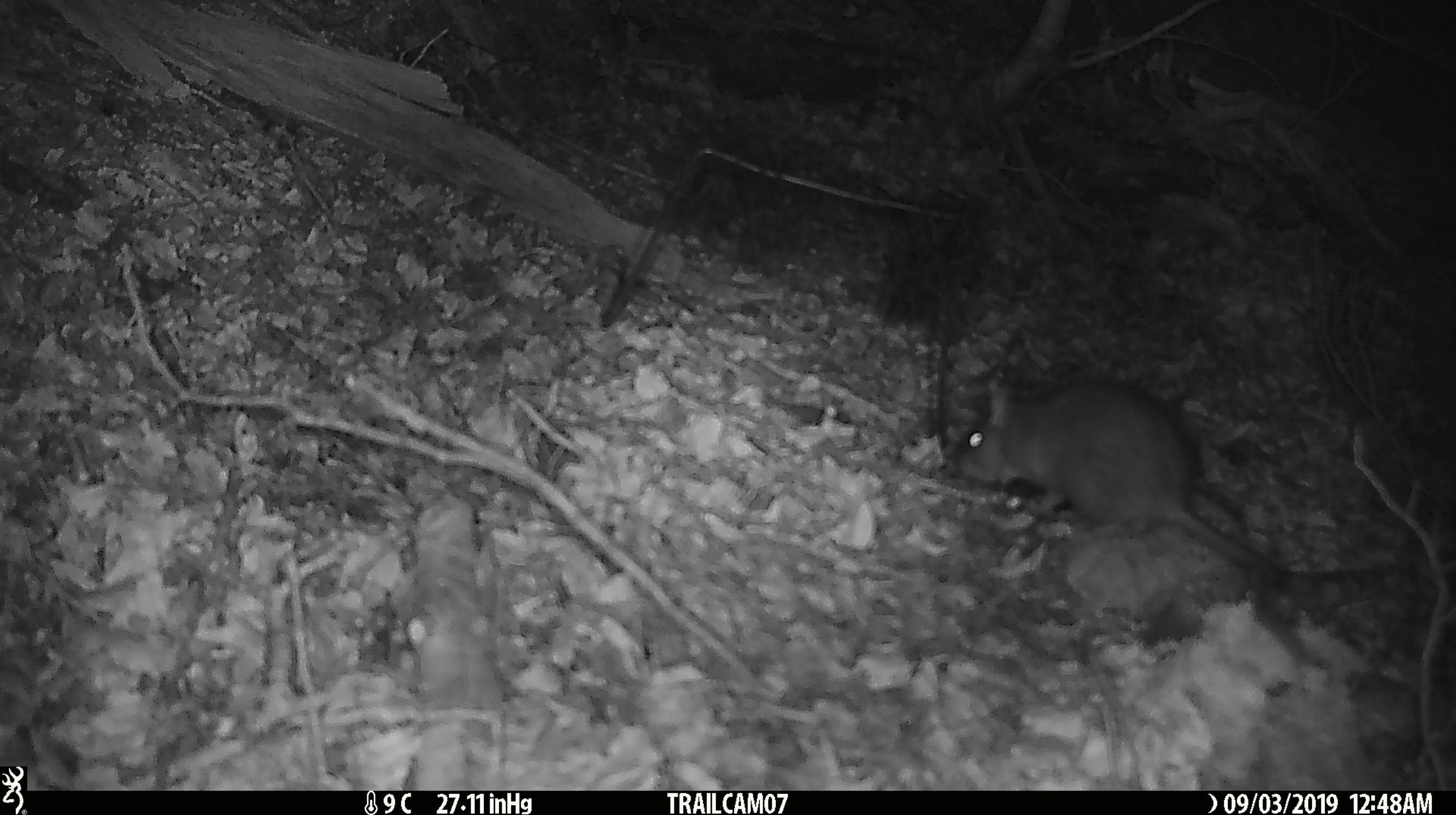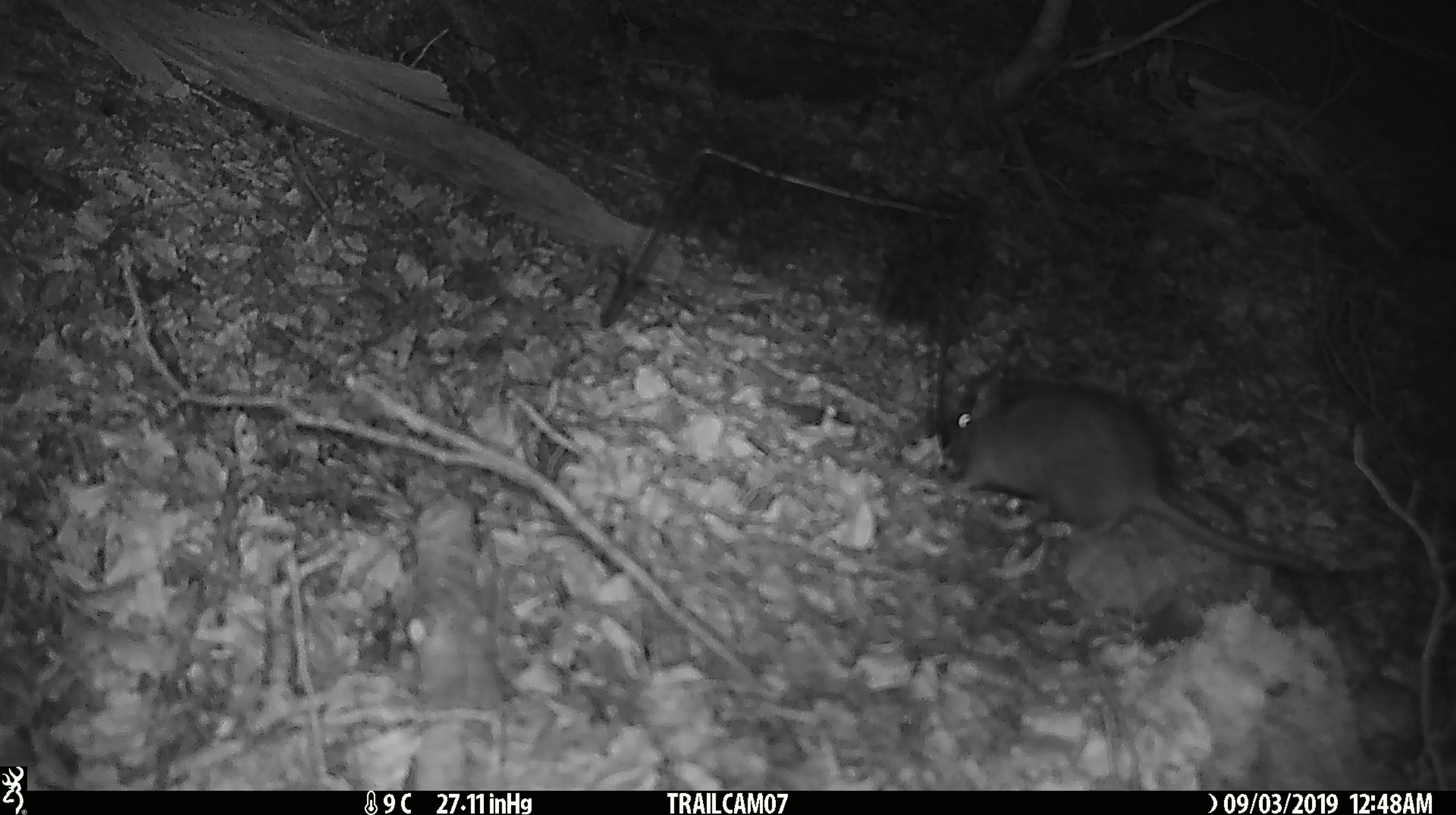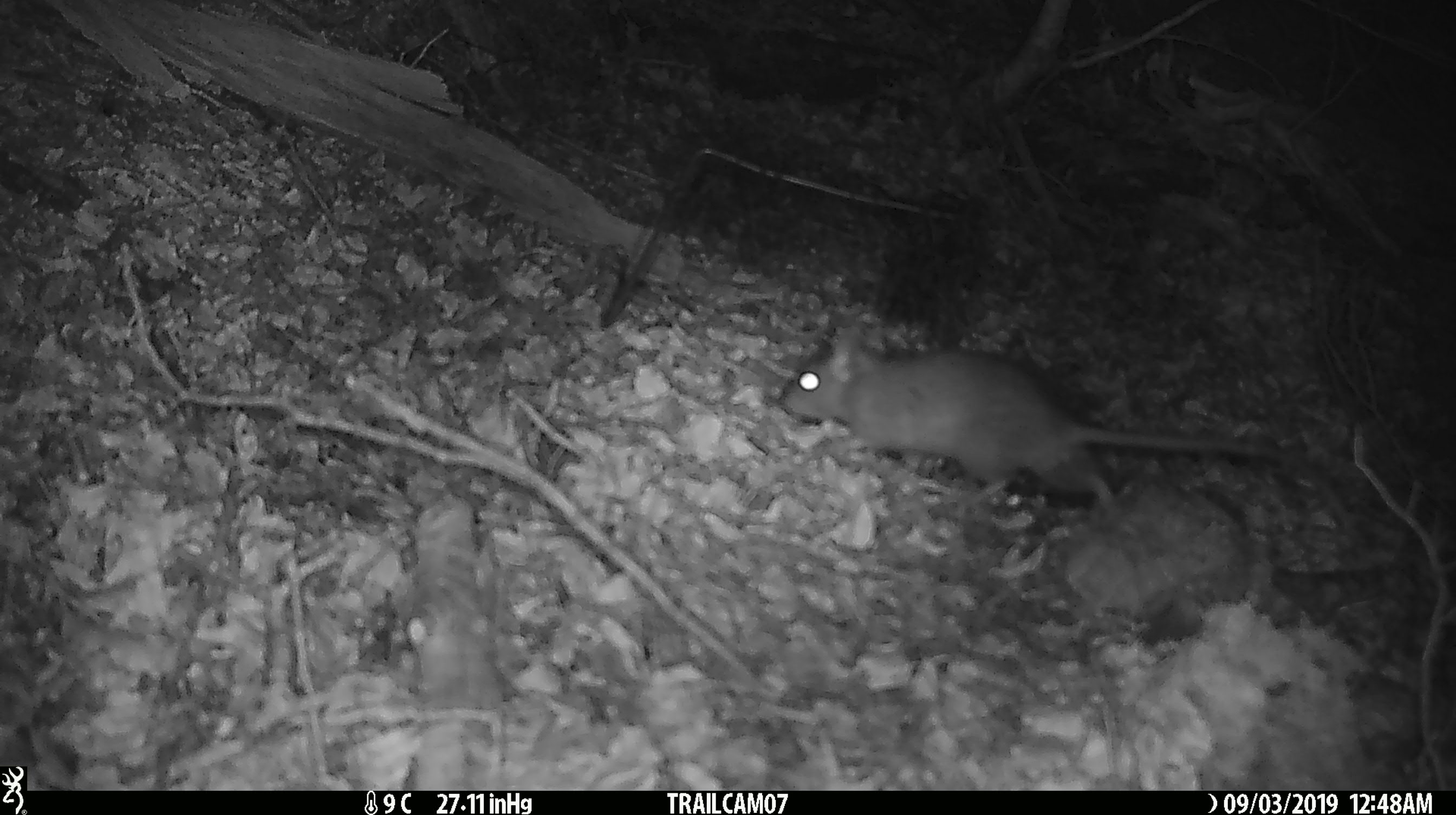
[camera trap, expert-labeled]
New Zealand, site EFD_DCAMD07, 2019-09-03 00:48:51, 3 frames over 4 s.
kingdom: Animalia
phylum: Chordata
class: Mammalia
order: Rodentia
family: Muridae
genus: Rattus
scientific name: Rattus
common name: rat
Rat (Rattus).